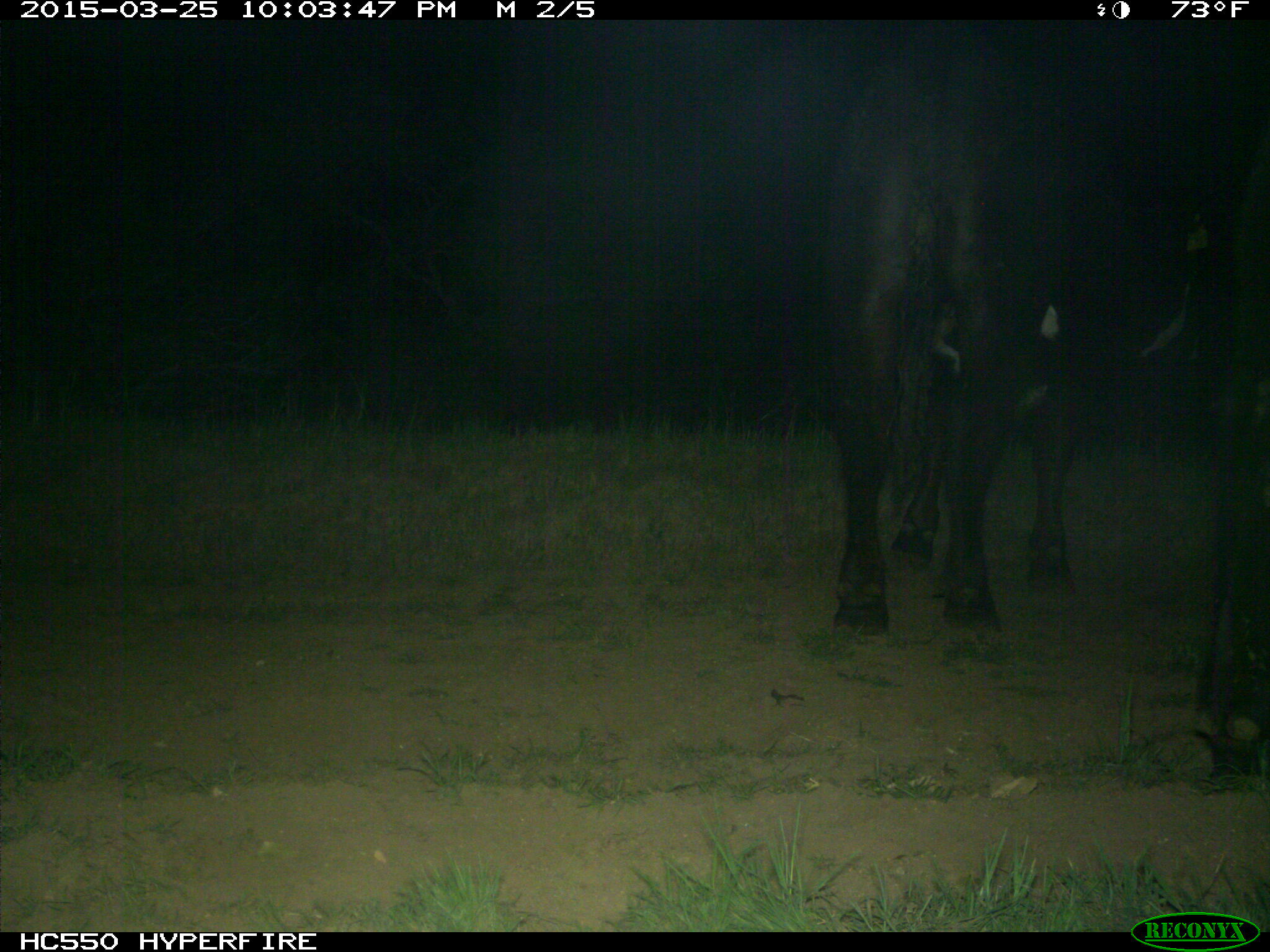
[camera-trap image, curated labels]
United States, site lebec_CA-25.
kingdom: Animalia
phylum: Chordata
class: Mammalia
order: Artiodactyla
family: Bovidae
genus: Bos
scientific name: Bos taurus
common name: domestic cow